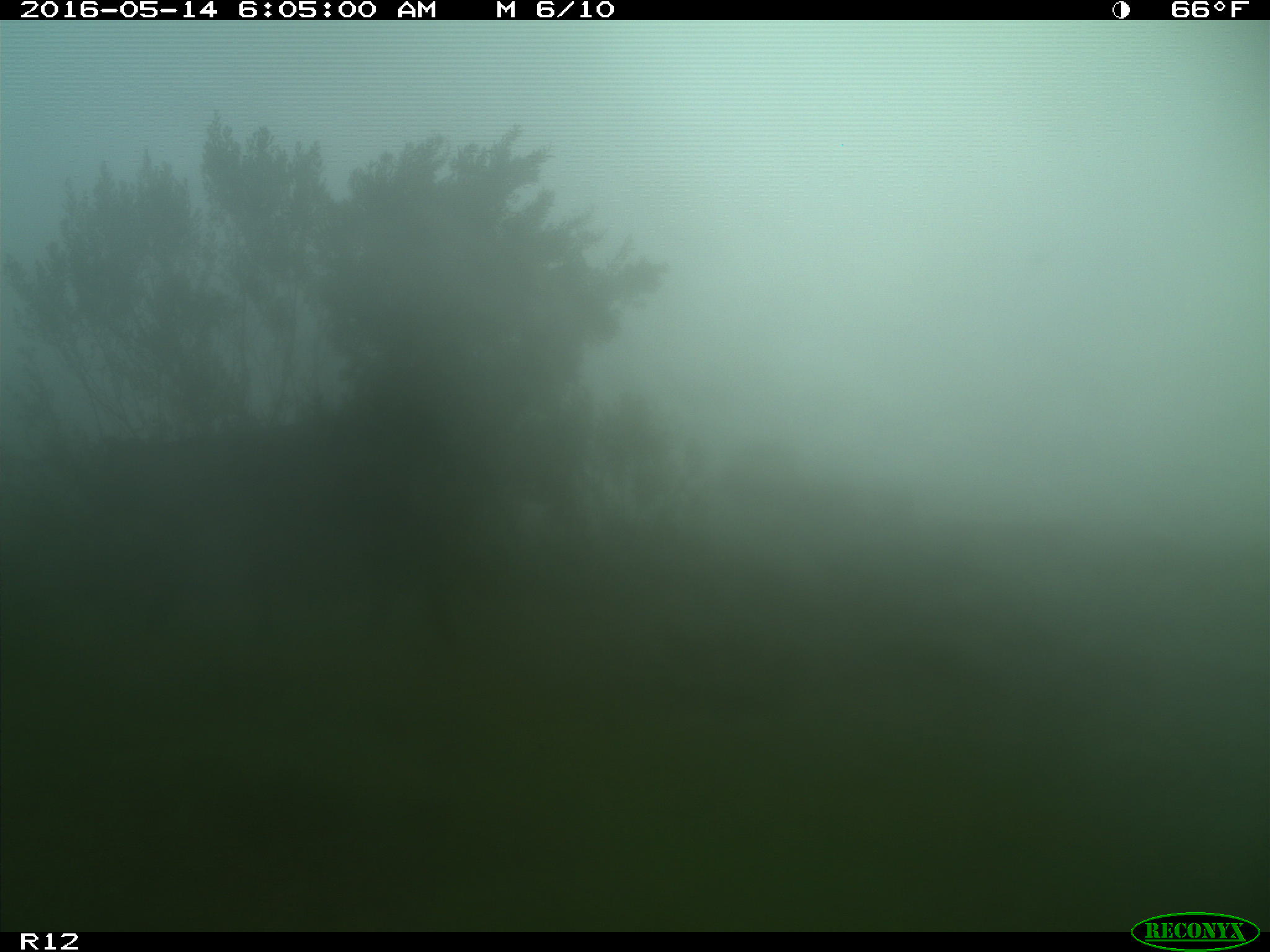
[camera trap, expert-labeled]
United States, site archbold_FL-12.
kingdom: Animalia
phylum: Chordata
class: Mammalia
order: Artiodactyla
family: Bovidae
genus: Bos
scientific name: Bos taurus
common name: domestic cow